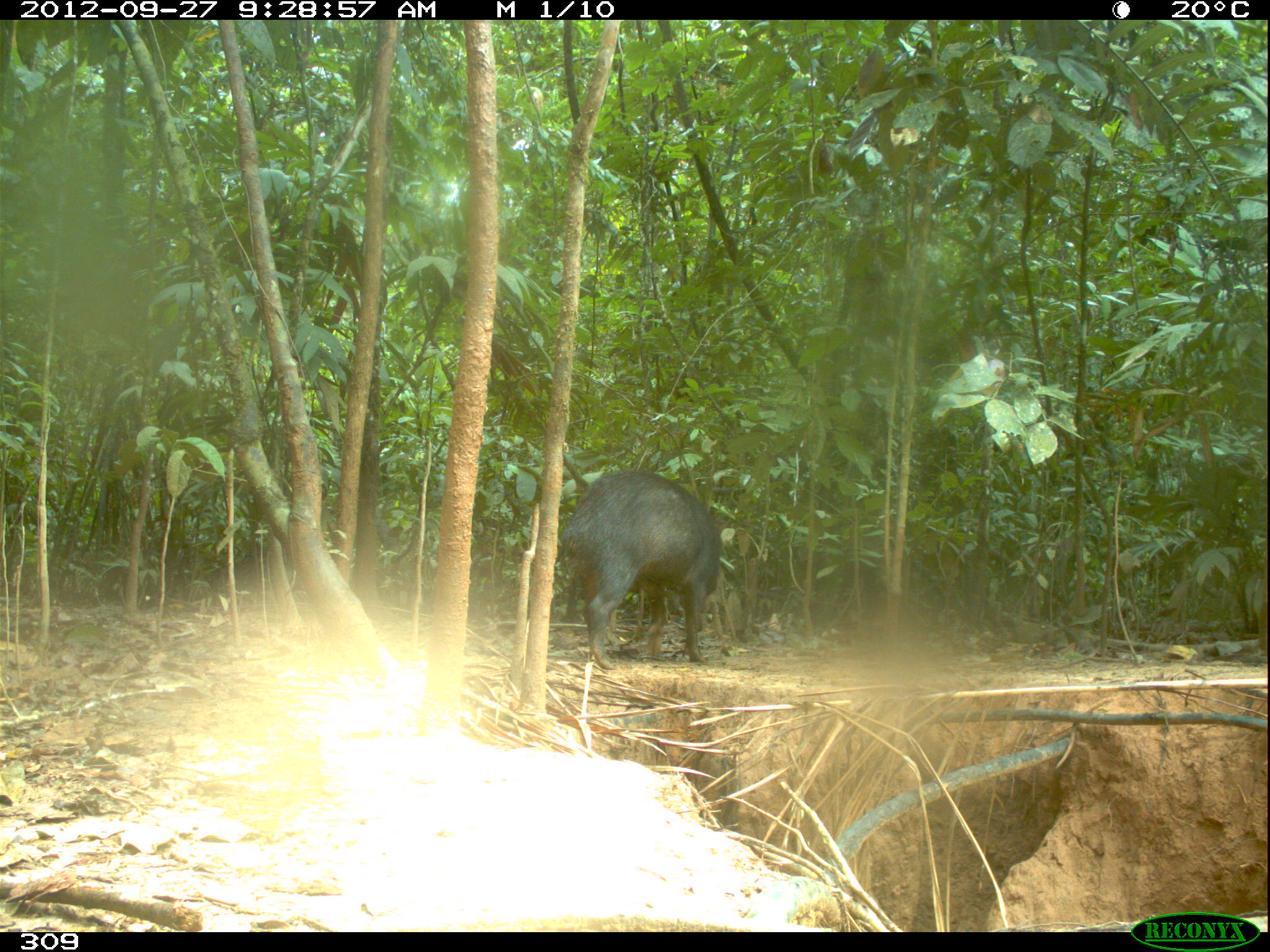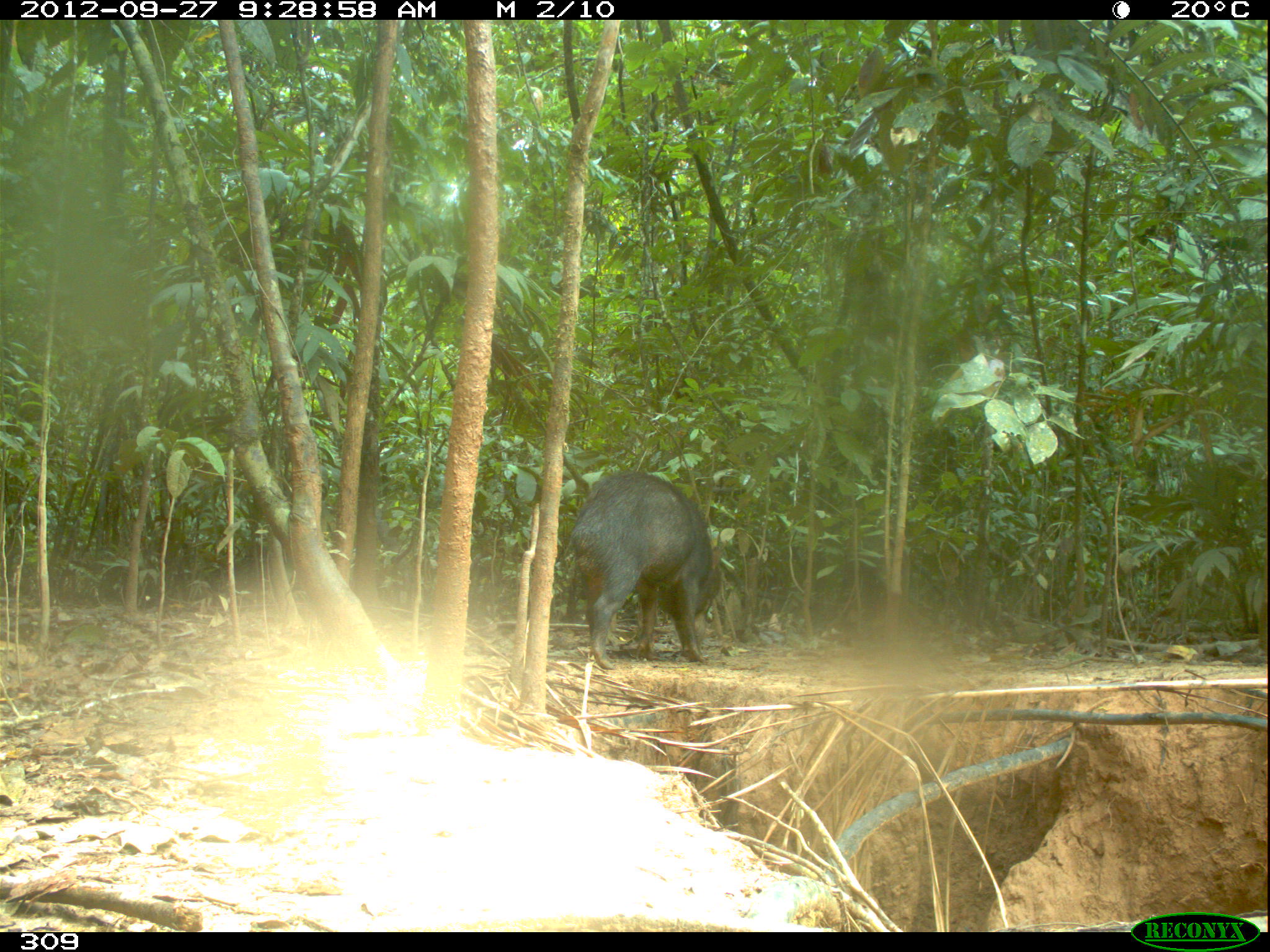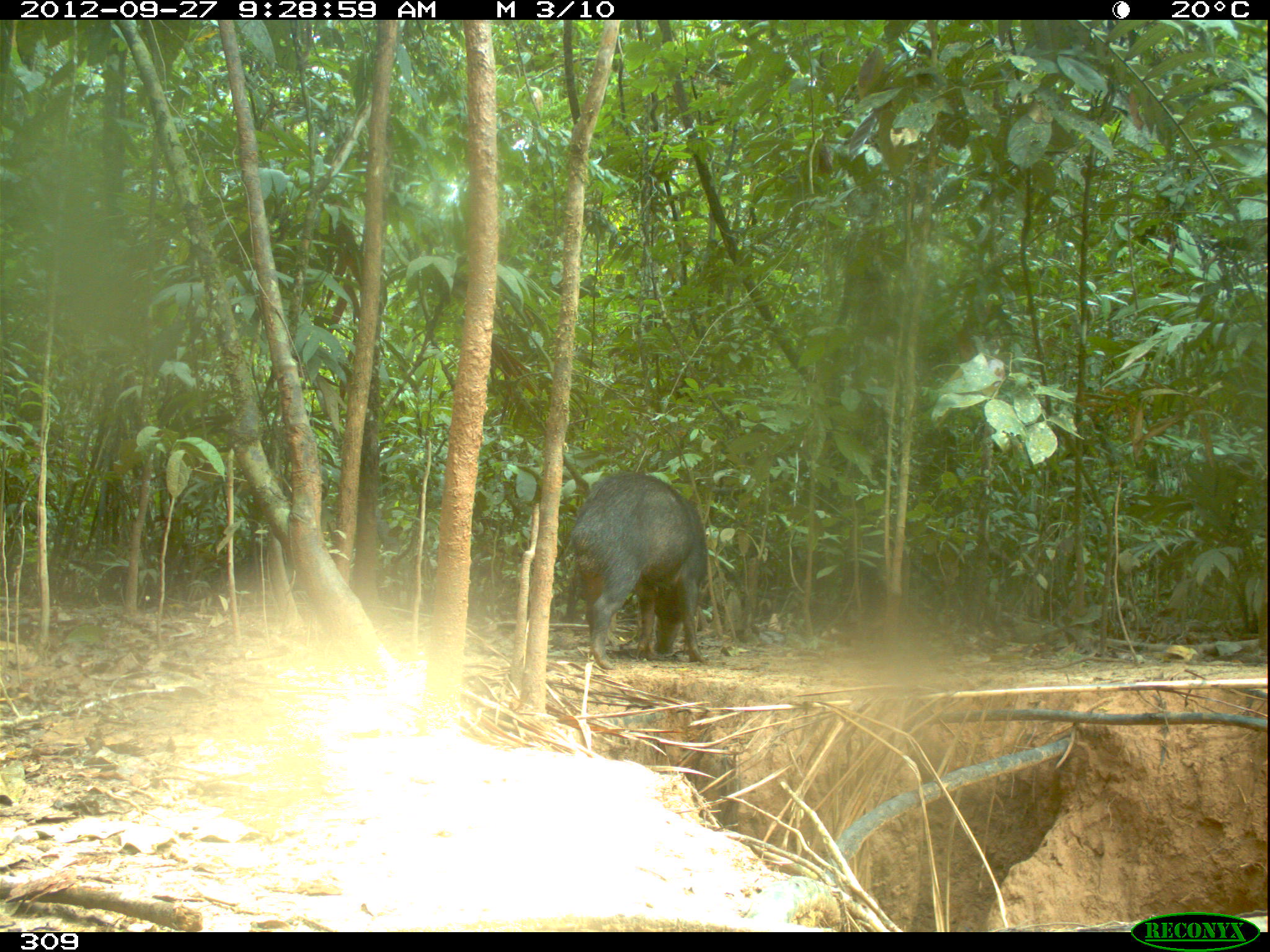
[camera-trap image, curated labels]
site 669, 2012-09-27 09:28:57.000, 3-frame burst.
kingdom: Animalia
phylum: Chordata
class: Mammalia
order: Artiodactyla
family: Tayassuidae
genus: Tayassu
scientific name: Tayassu pecari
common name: white-lipped peccary